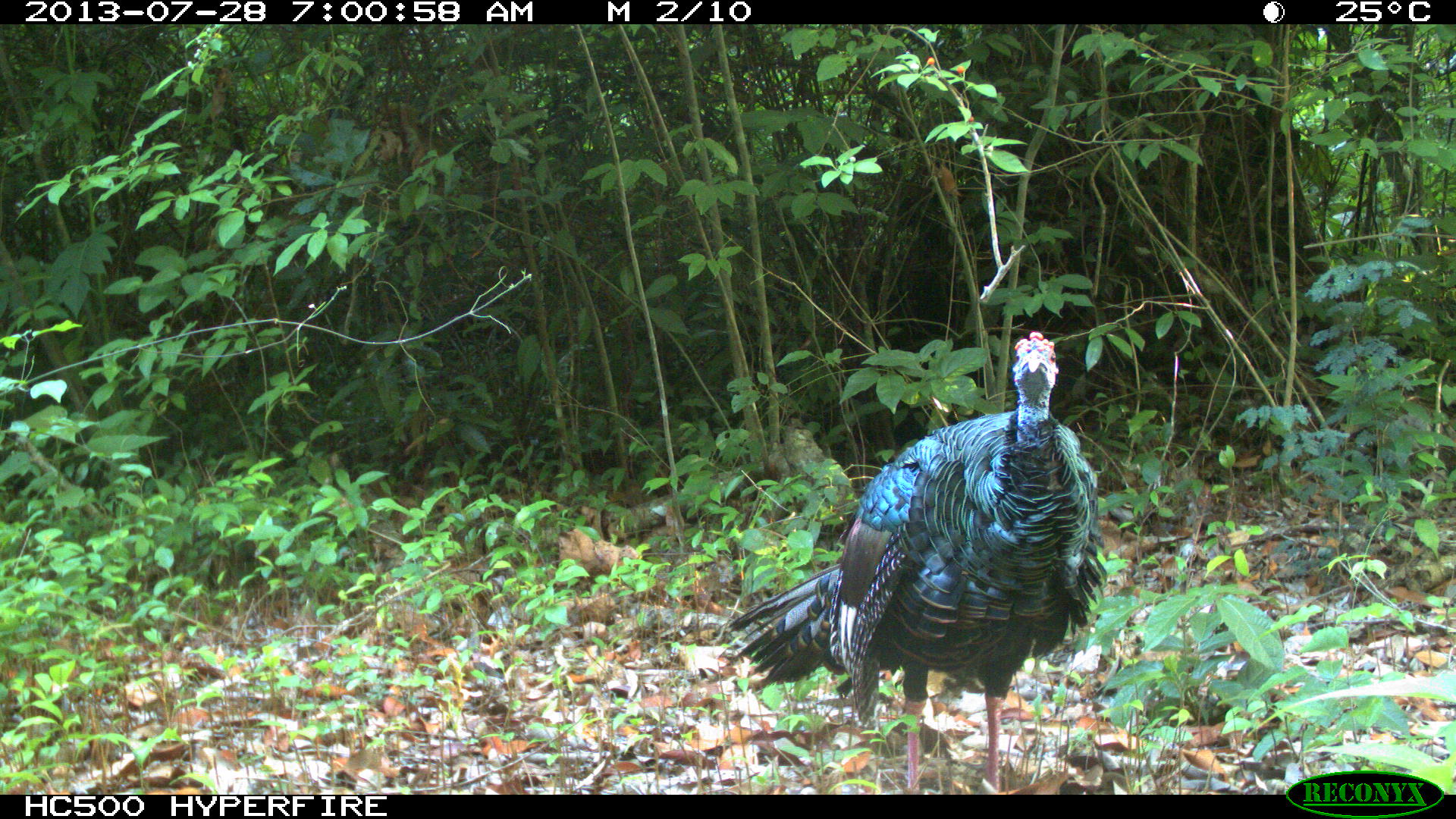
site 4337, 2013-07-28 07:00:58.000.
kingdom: Animalia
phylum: Chordata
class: Aves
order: Galliformes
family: Phasianidae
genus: Meleagris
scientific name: Meleagris ocellata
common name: ocellated turkey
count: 1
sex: male